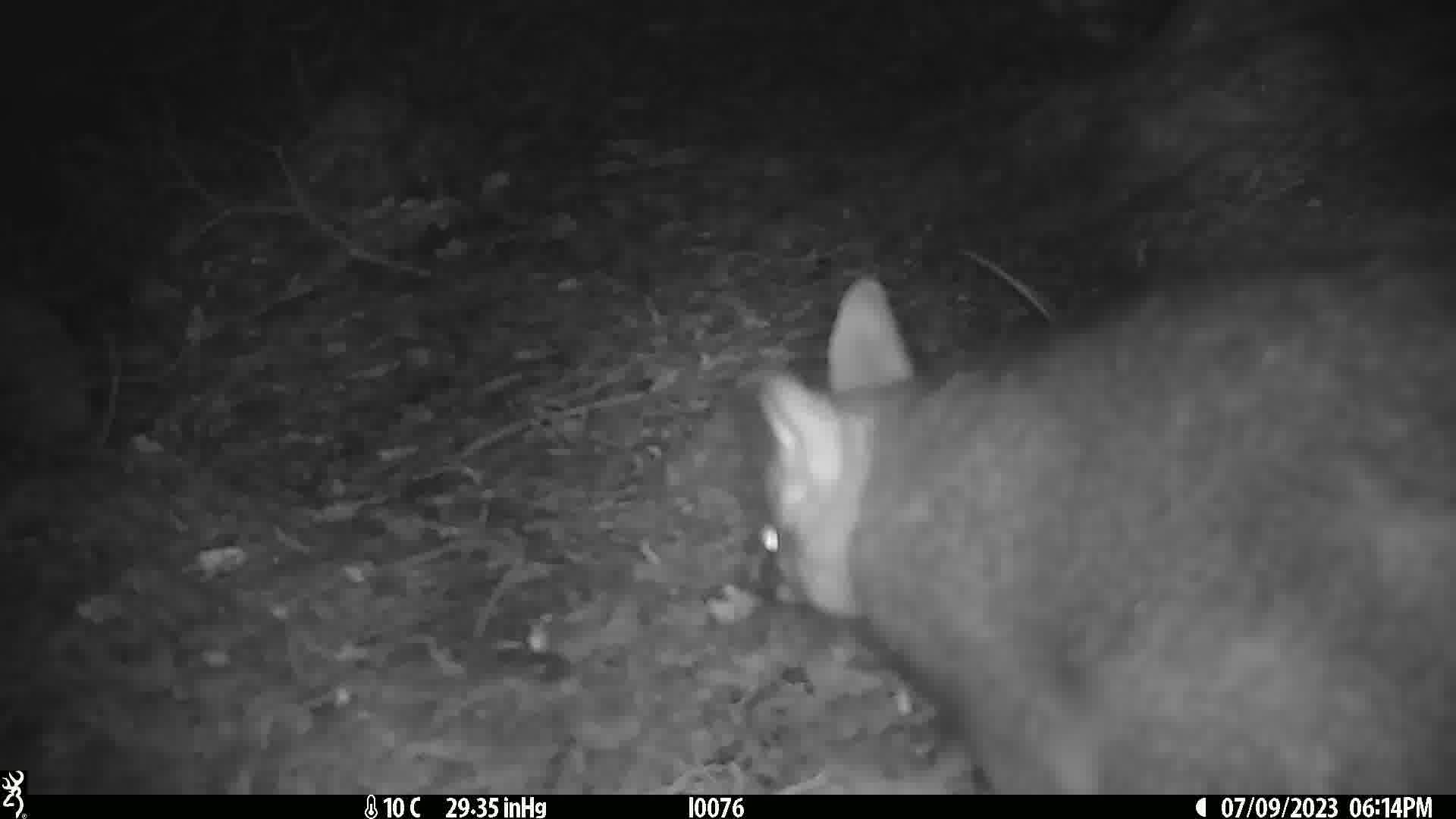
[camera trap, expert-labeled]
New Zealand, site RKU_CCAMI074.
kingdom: Animalia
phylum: Chordata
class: Mammalia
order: Diprotodontia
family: Phalangeridae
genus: Trichosurus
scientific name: Trichosurus vulpecula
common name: common brushtail possum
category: possum